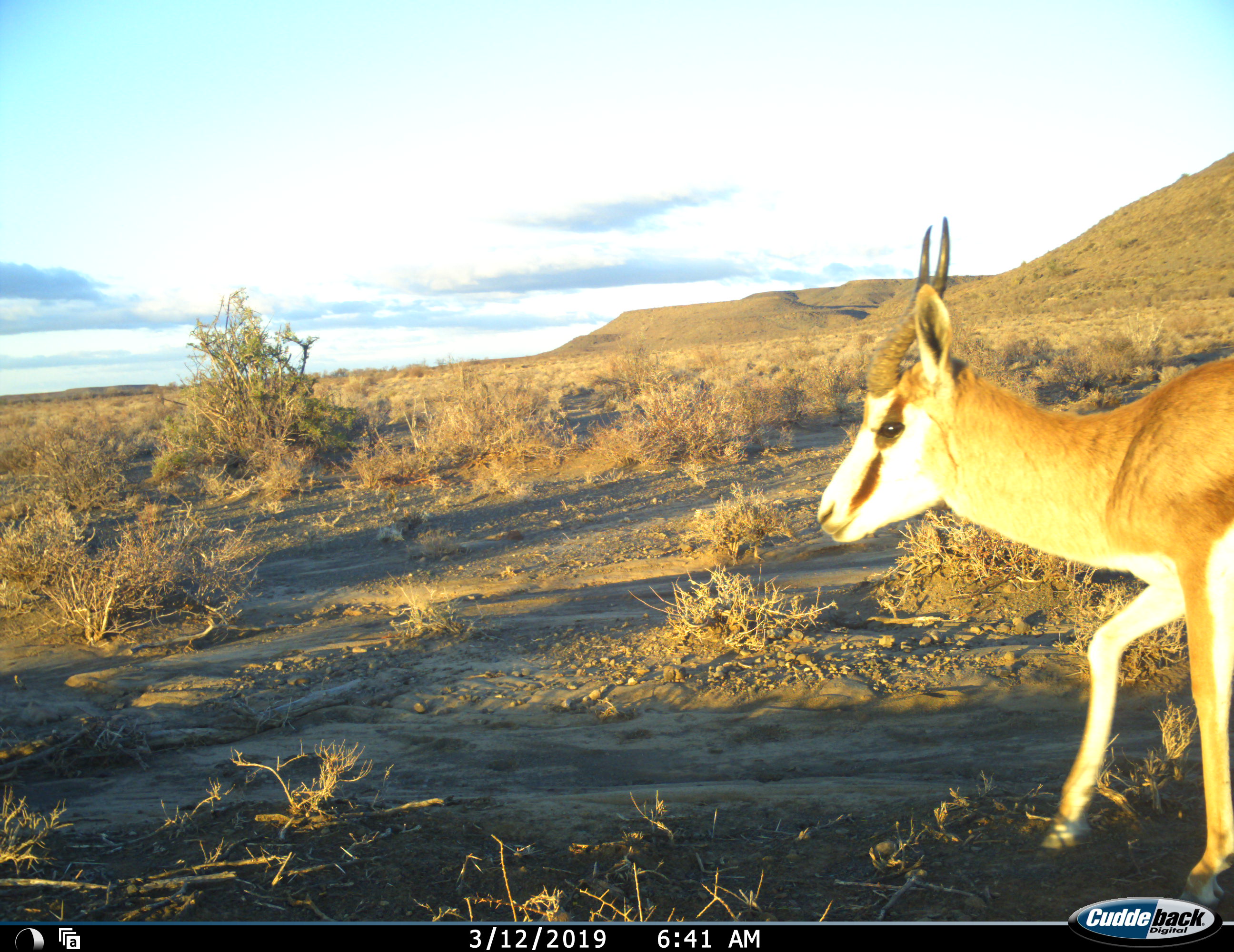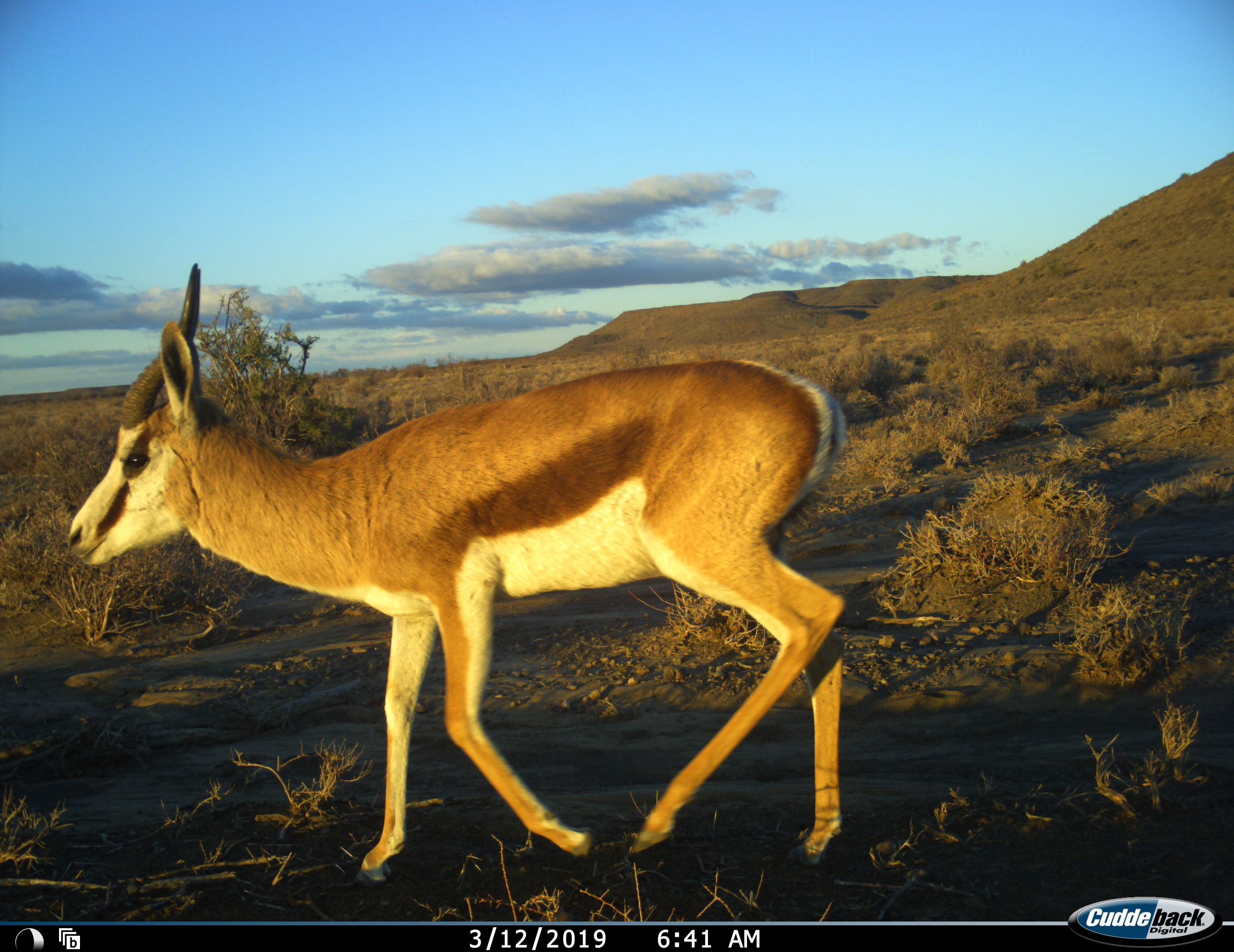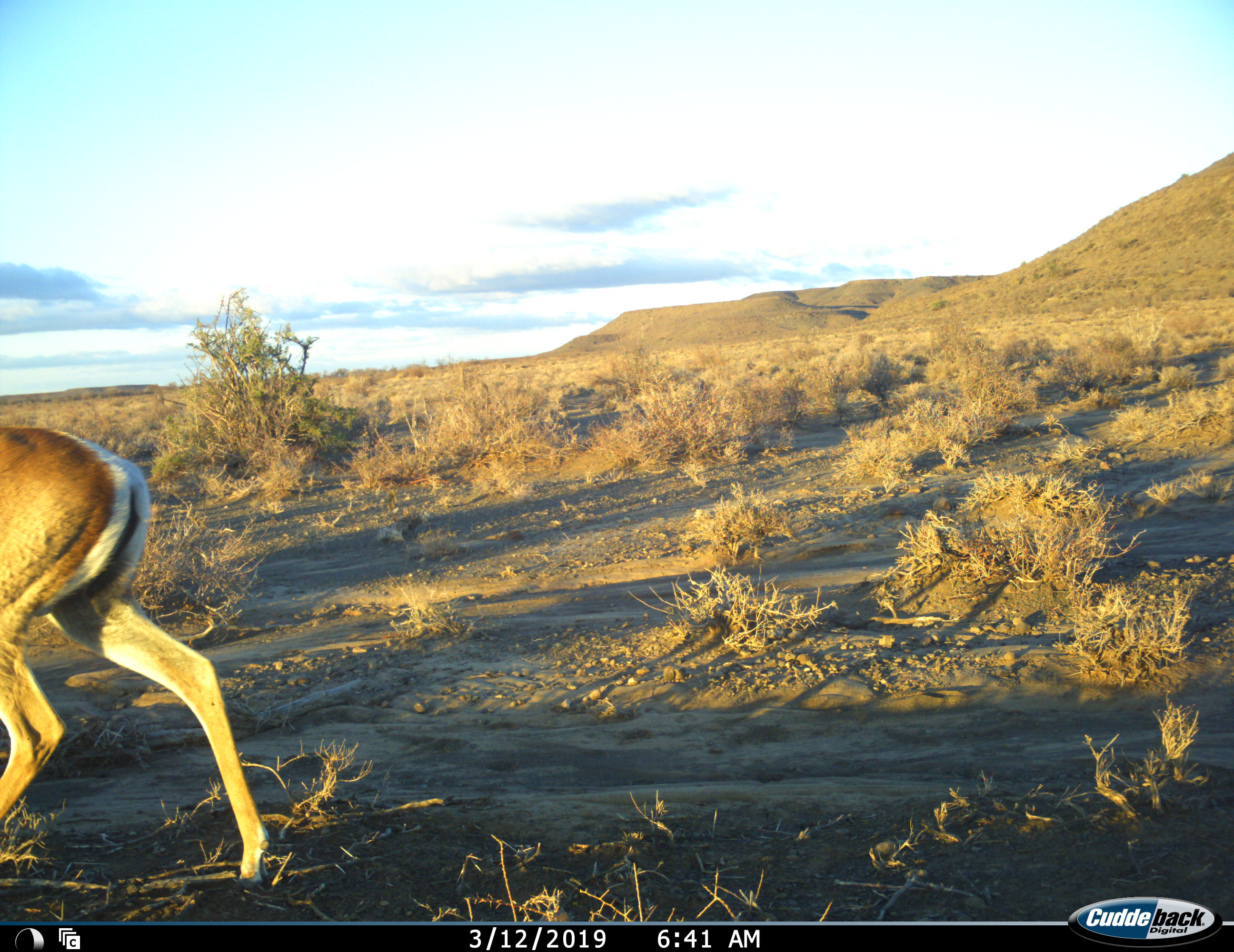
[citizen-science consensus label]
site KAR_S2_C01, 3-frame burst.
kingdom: Animalia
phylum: Chordata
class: Mammalia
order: Artiodactyla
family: Bovidae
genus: Antidorcas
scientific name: Antidorcas marsupialis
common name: springbok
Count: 1.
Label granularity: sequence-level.